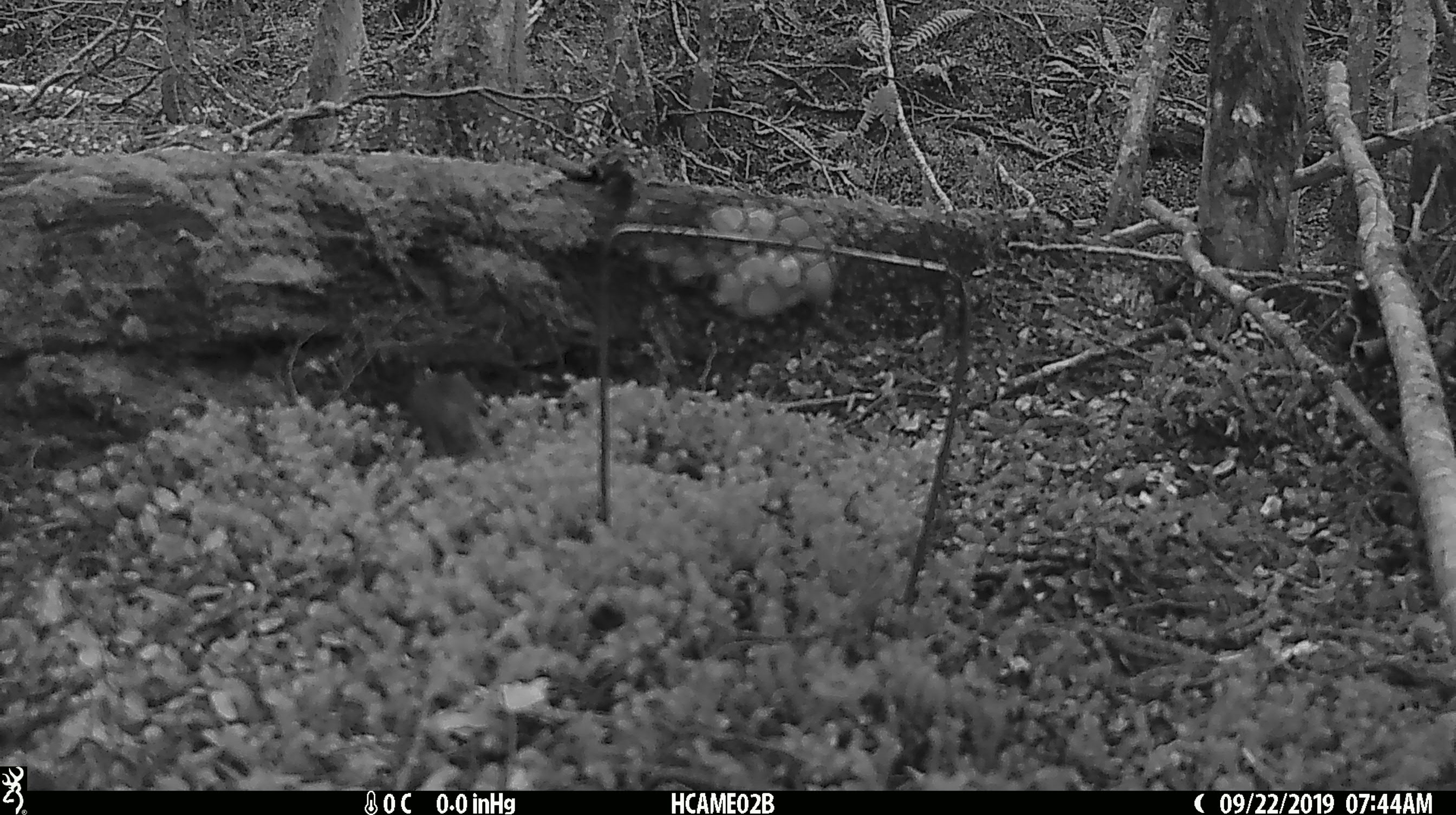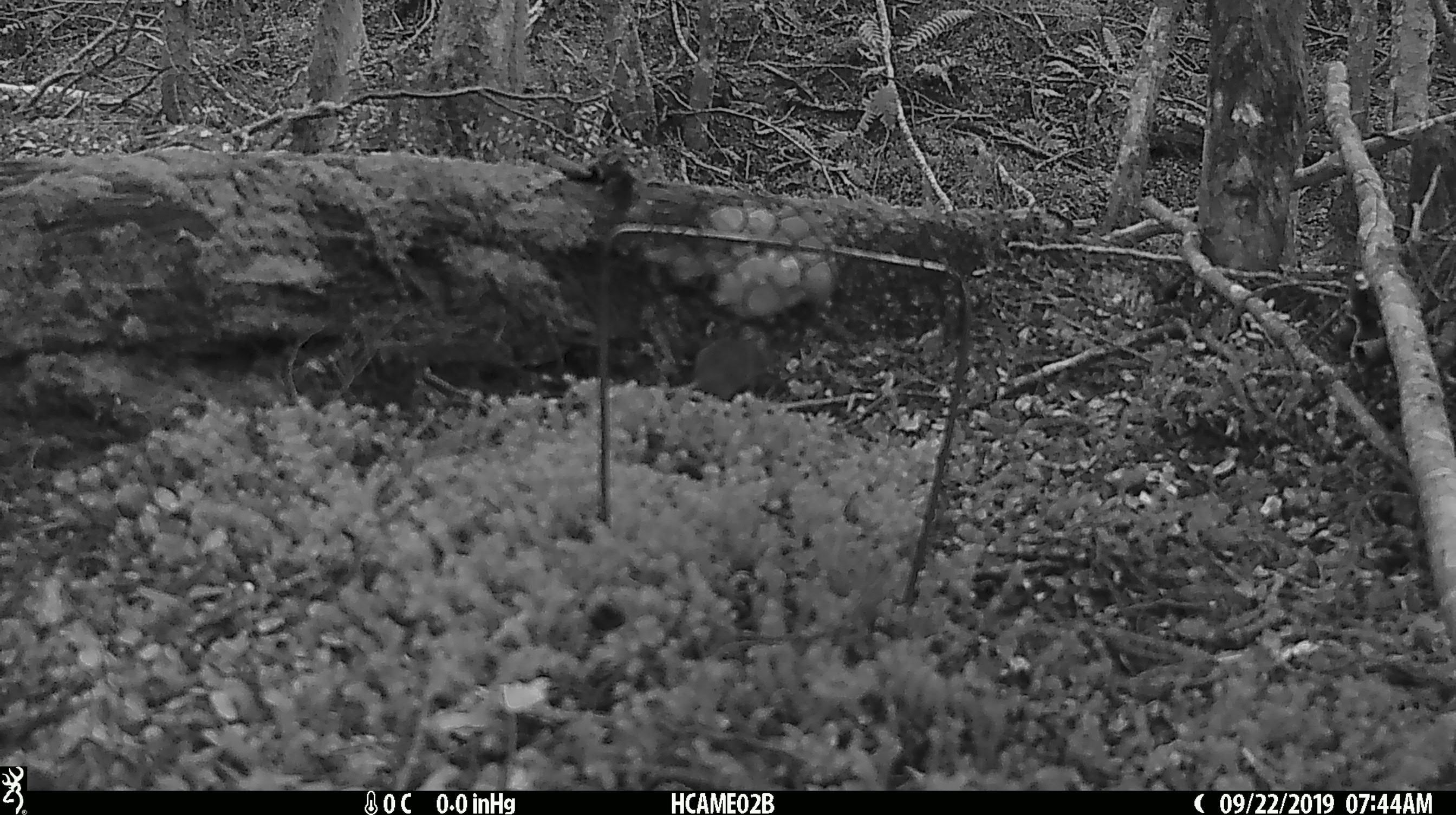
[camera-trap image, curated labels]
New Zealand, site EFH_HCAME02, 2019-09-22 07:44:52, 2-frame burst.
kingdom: Animalia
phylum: Chordata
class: Mammalia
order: Rodentia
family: Muridae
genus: Mus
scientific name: Mus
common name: mouse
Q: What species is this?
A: Mouse (Mus).